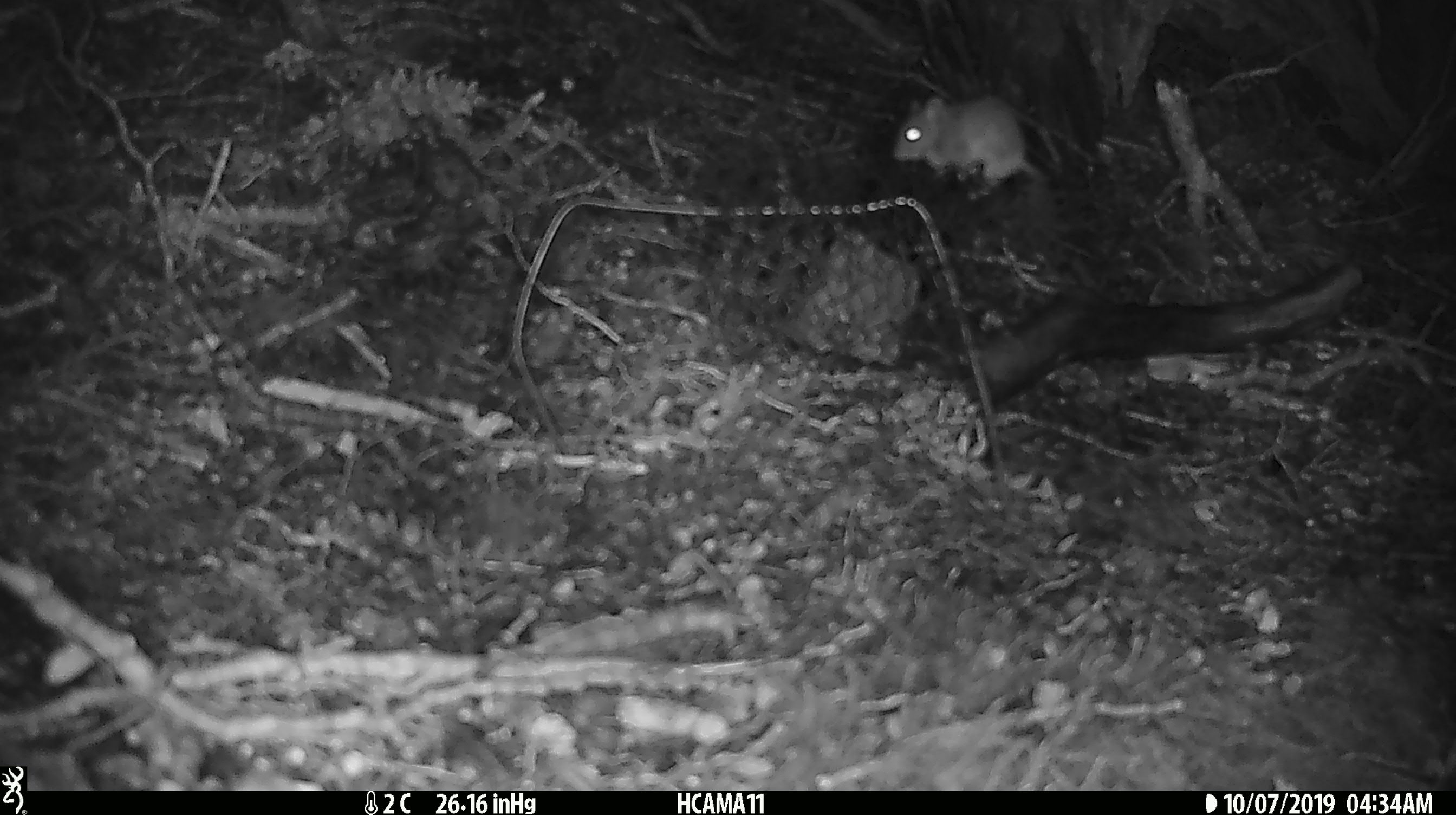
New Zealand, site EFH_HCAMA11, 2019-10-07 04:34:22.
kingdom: Animalia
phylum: Chordata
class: Mammalia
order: Rodentia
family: Muridae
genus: Mus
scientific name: Mus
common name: mouse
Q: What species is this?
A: Mouse (Mus).